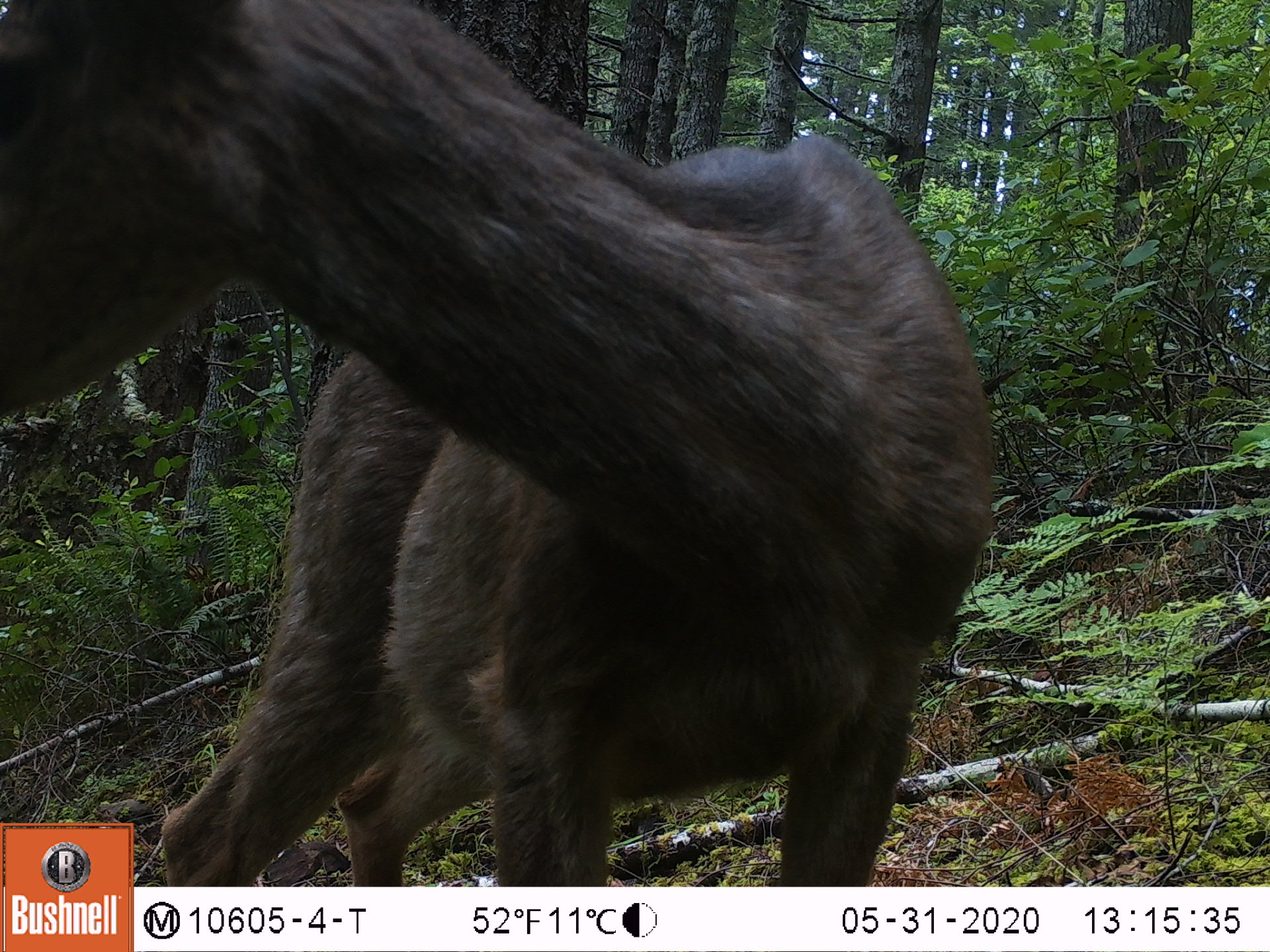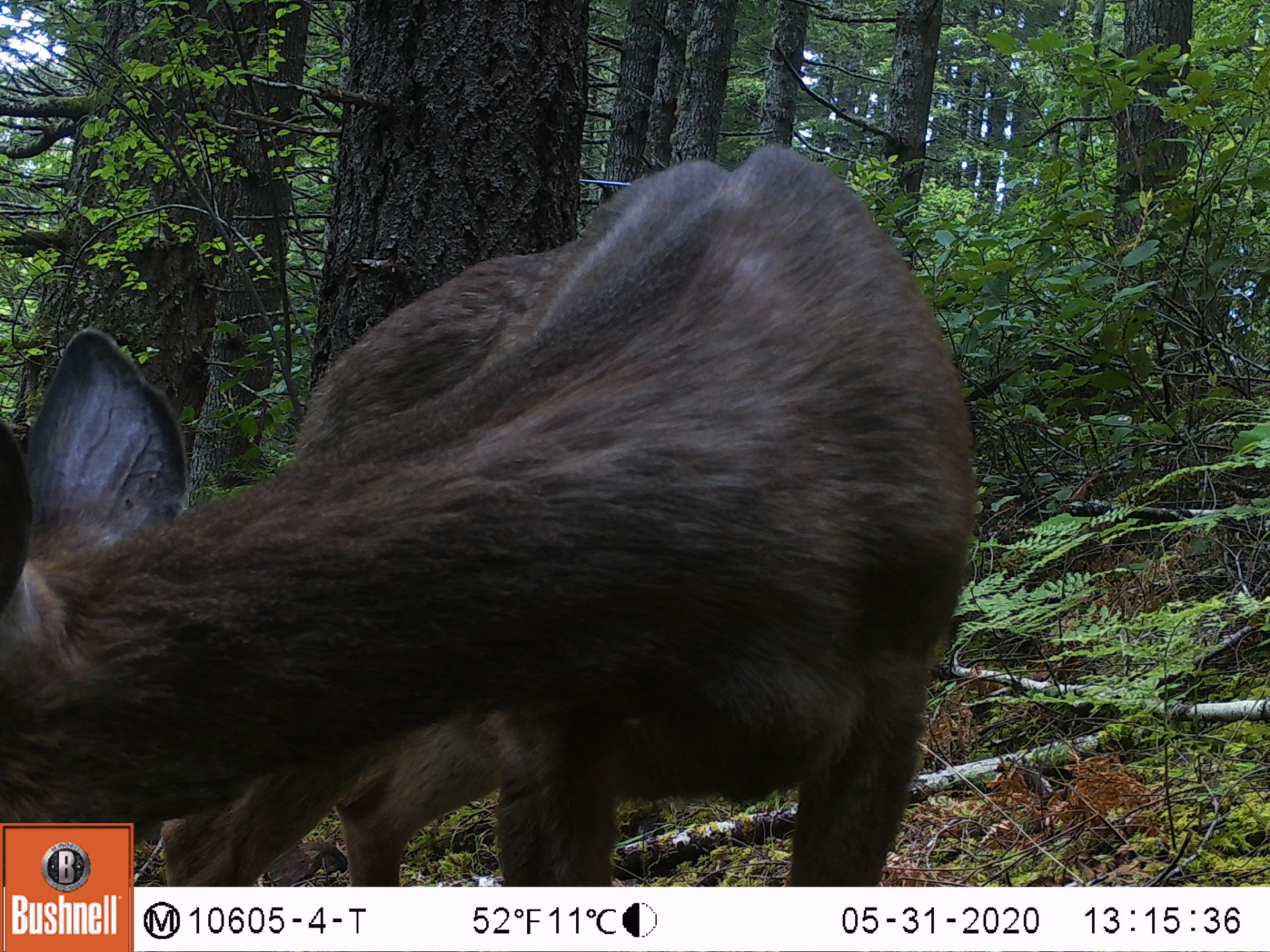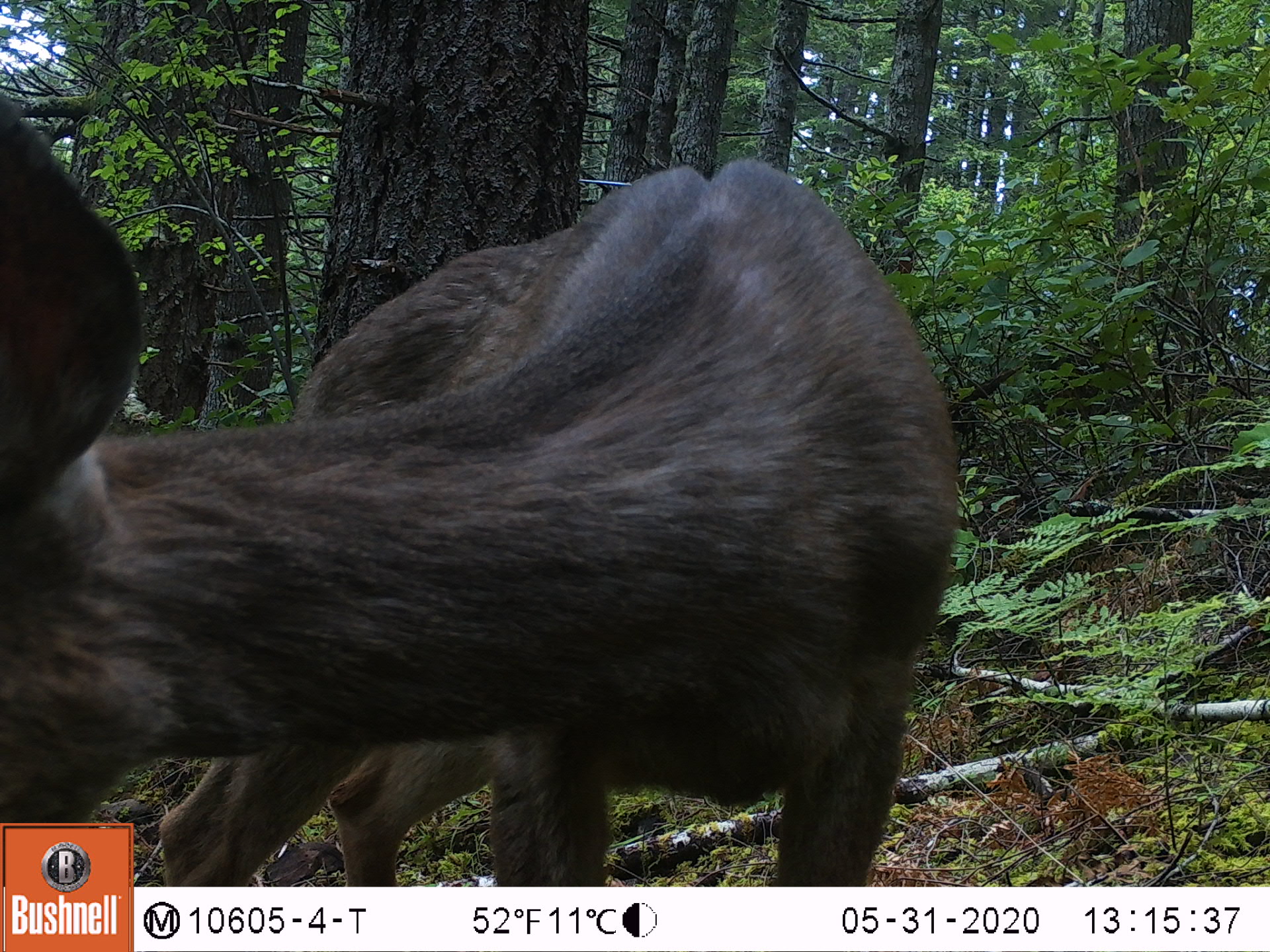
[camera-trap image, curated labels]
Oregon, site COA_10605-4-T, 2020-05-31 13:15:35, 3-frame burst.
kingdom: Animalia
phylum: Chordata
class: Mammalia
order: Artiodactyla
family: Cervidae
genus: Odocoileus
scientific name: Odocoileus hemionus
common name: black-tailed deer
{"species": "black-tailed deer (Odocoileus hemionus)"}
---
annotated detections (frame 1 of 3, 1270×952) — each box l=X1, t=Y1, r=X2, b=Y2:
black-tailed deer: l=3, t=0, r=1010, b=814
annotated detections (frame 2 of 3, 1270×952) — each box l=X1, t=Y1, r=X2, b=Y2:
black-tailed deer: l=0, t=135, r=984, b=816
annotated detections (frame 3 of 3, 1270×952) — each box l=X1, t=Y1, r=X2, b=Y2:
black-tailed deer: l=7, t=91, r=975, b=814